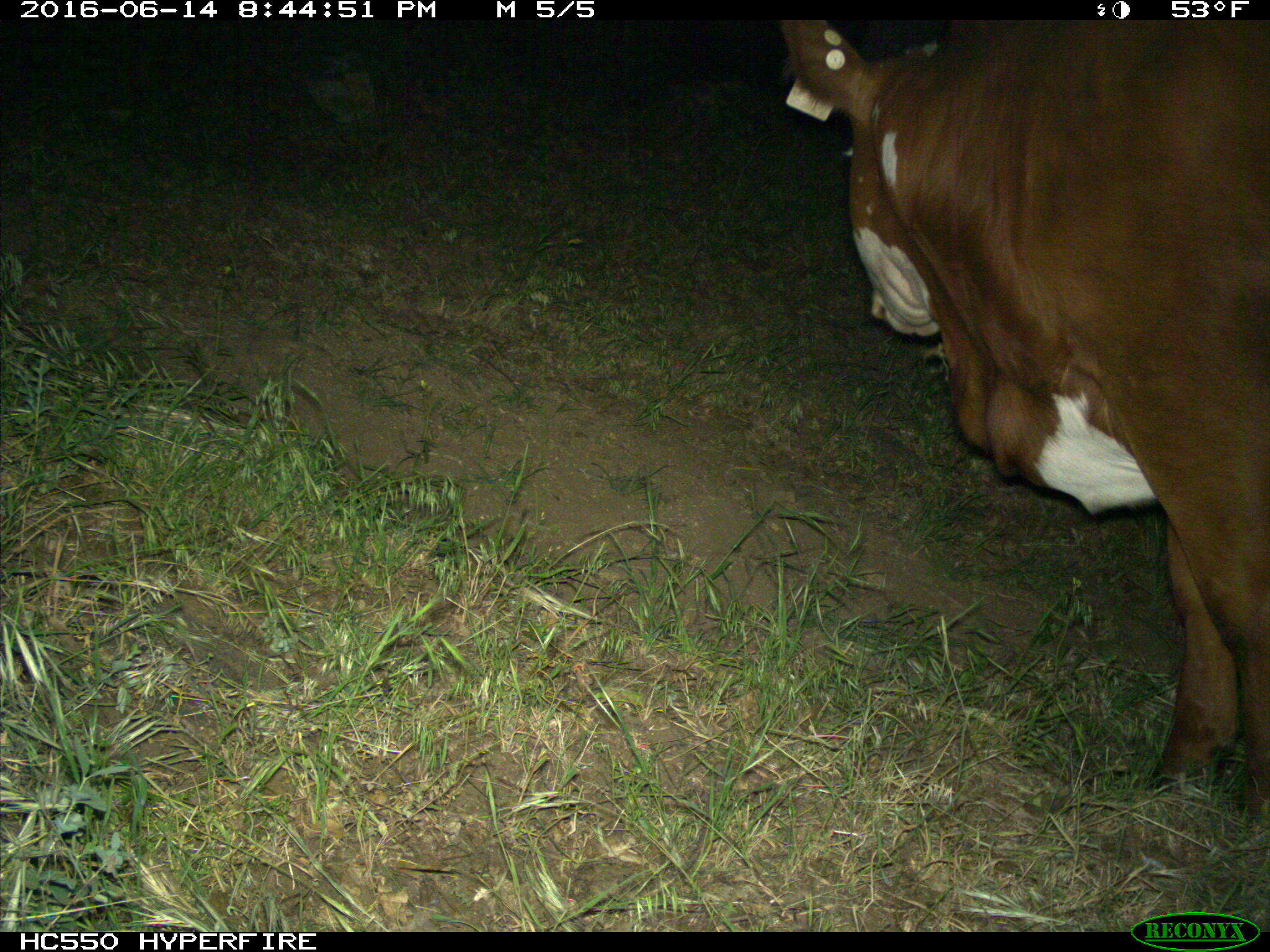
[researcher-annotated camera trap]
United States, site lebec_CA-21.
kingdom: Animalia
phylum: Chordata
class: Mammalia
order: Artiodactyla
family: Bovidae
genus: Bos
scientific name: Bos taurus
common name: domestic cow